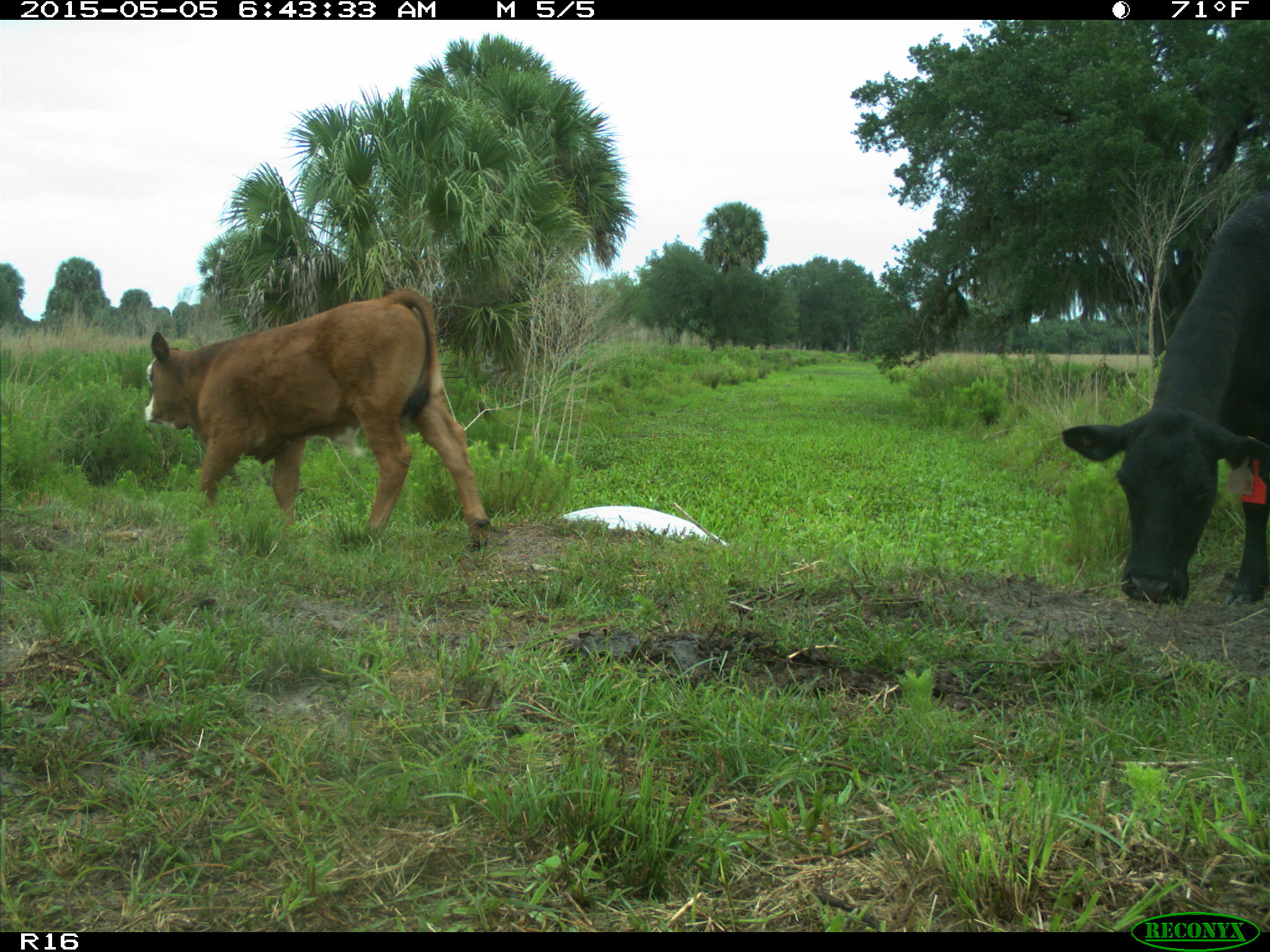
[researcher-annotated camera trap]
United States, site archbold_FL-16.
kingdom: Animalia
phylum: Chordata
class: Mammalia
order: Artiodactyla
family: Bovidae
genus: Bos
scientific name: Bos taurus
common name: domestic cow